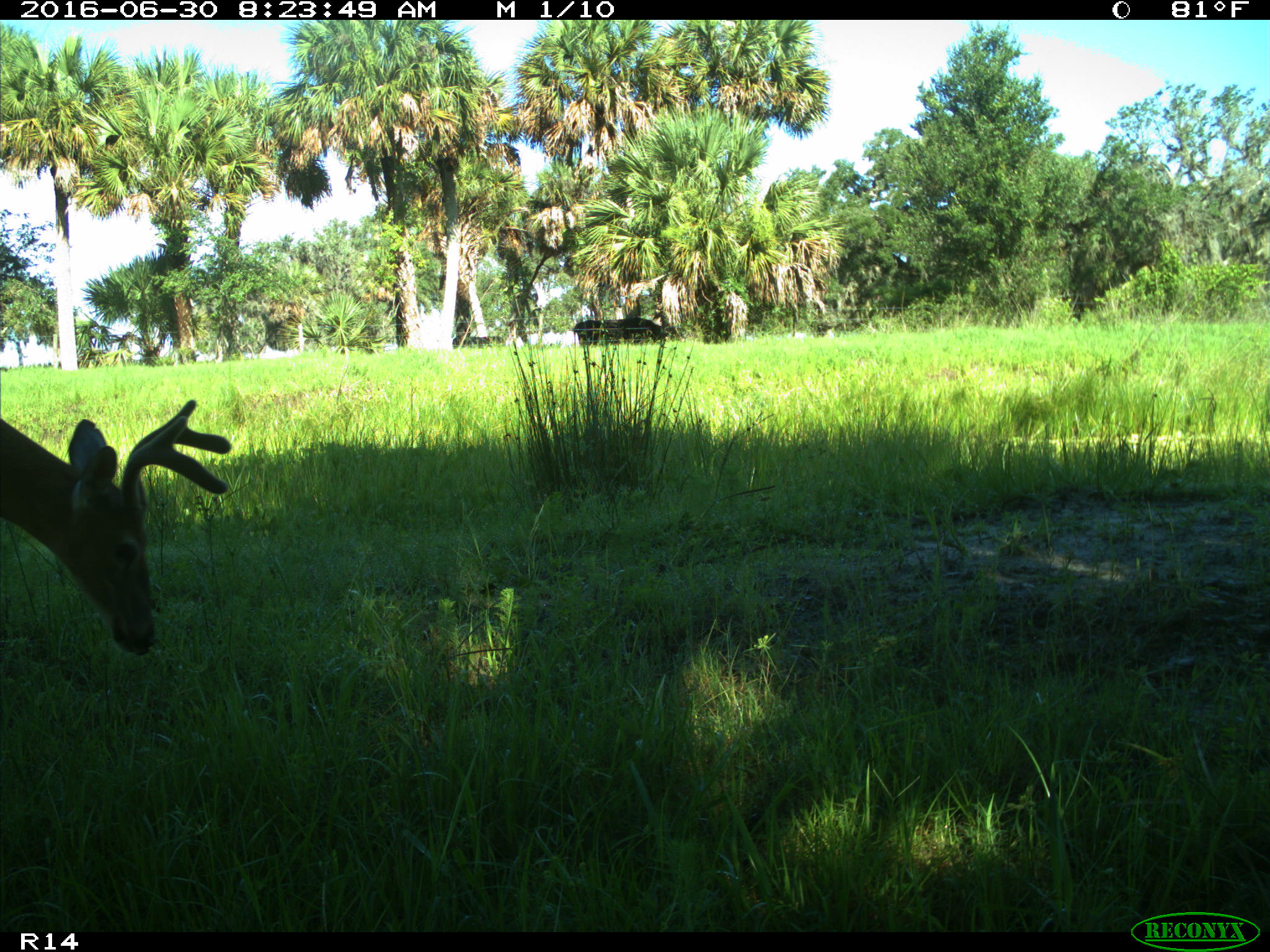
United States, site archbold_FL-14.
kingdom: Animalia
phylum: Chordata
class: Mammalia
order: Artiodactyla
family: Cervidae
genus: Odocoileus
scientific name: Odocoileus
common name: deer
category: unidentified deer